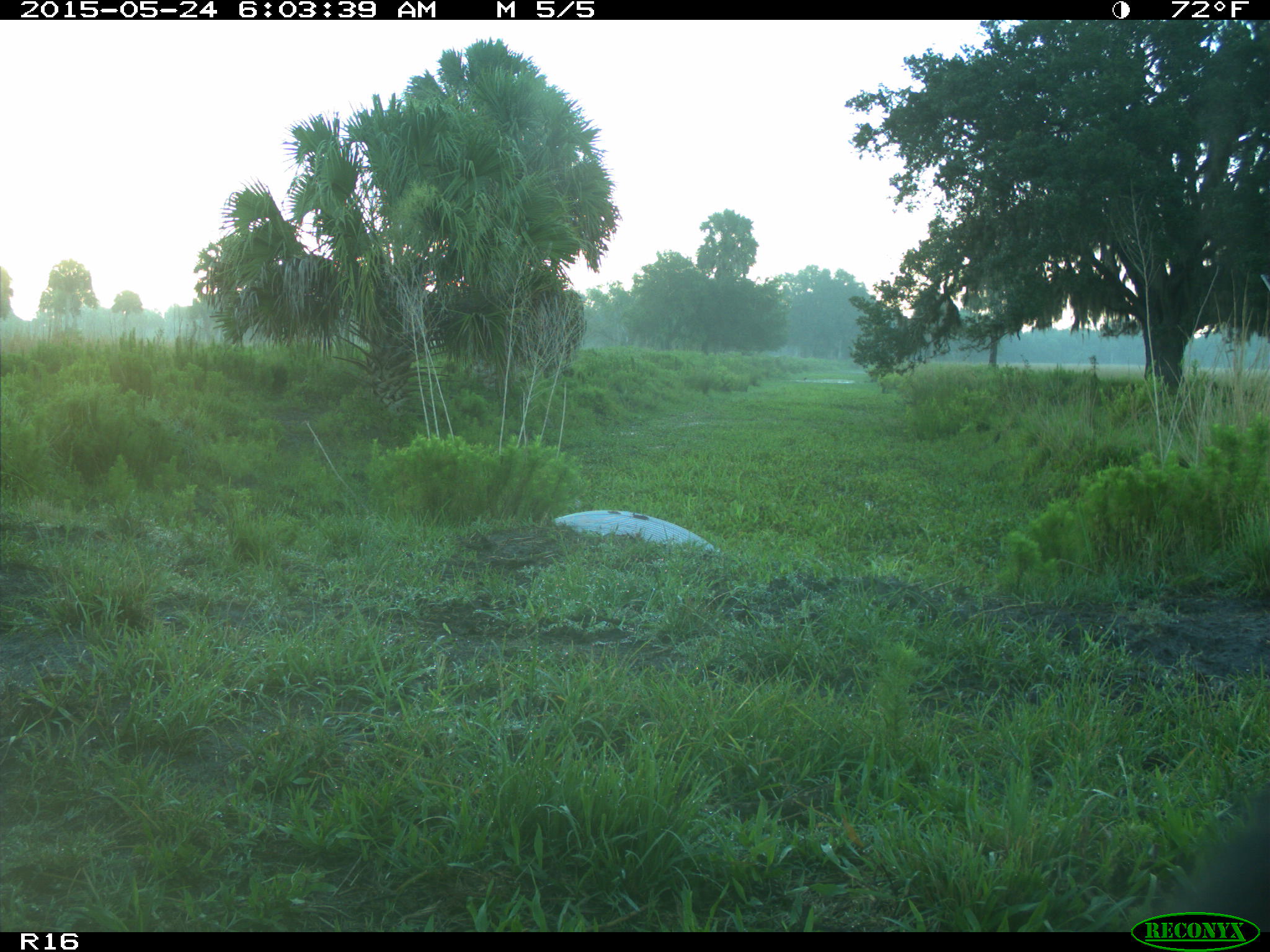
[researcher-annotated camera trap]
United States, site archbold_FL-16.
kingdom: Animalia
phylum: Chordata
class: Mammalia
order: Artiodactyla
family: Bovidae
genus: Bos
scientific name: Bos taurus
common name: domestic cow